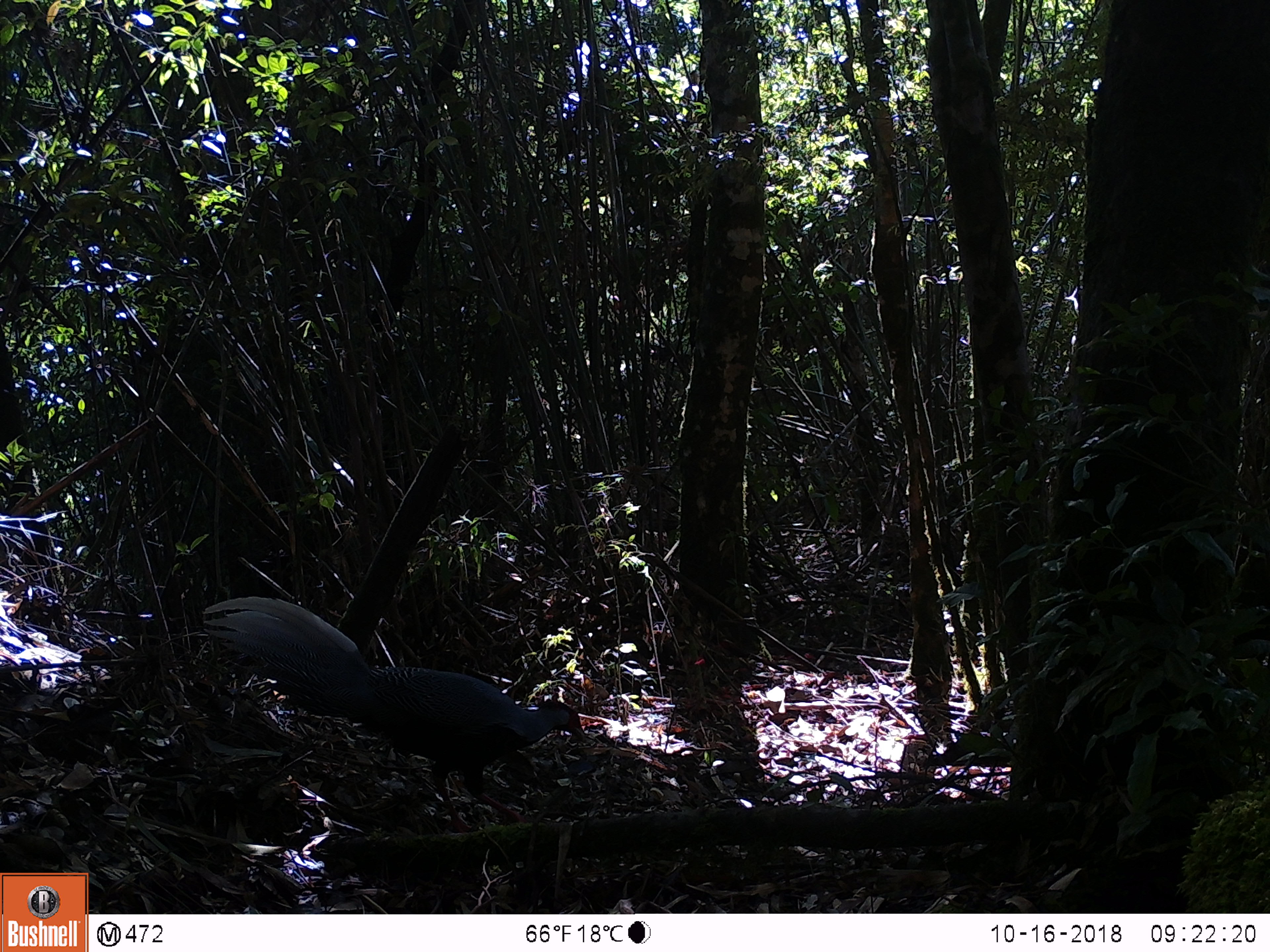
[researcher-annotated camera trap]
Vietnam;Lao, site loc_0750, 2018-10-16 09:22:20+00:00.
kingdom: Animalia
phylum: Chordata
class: Aves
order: Galliformes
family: Phasianidae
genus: Lophura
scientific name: Lophura nycthemera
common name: silver pheasant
Silver pheasant (Lophura nycthemera). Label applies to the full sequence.